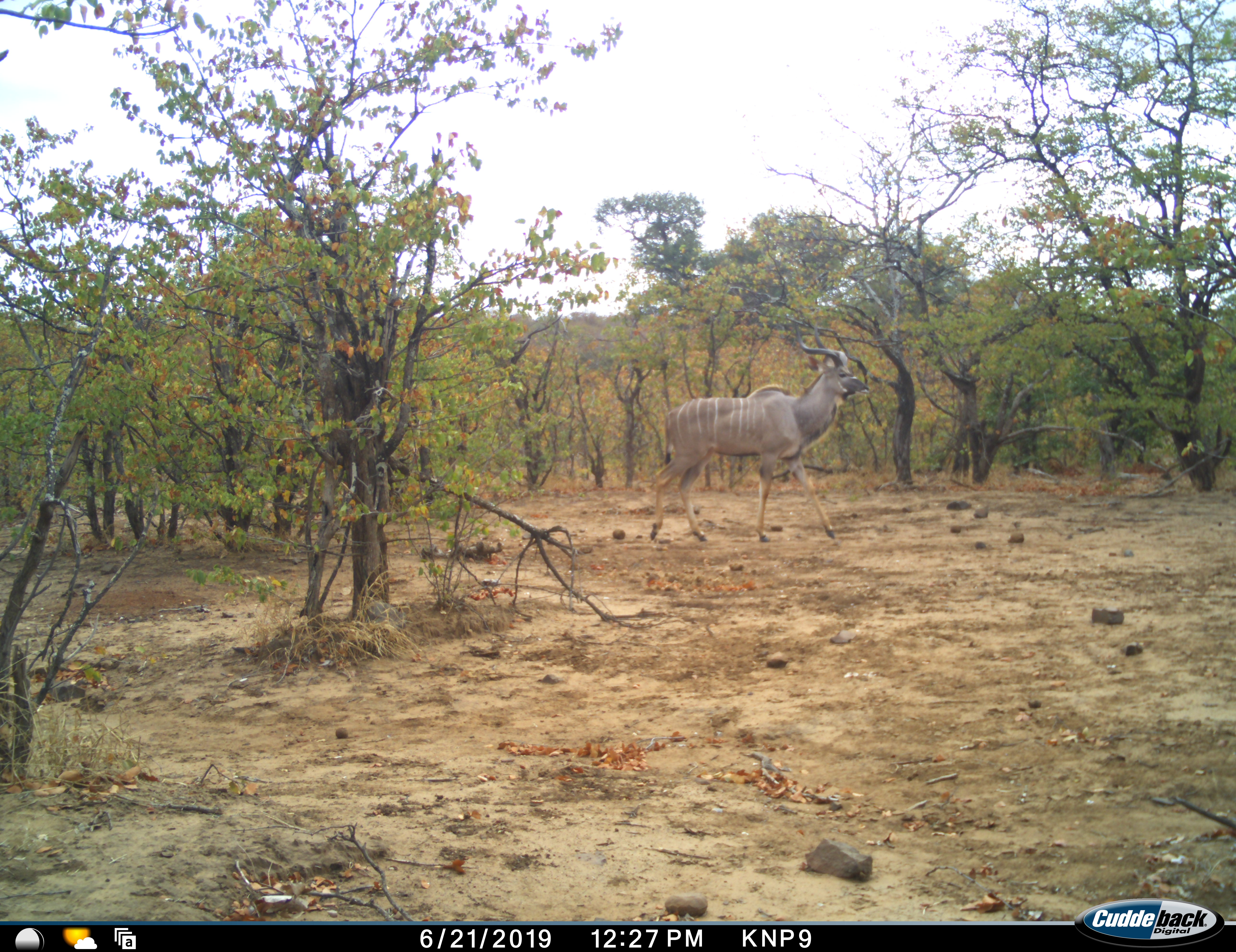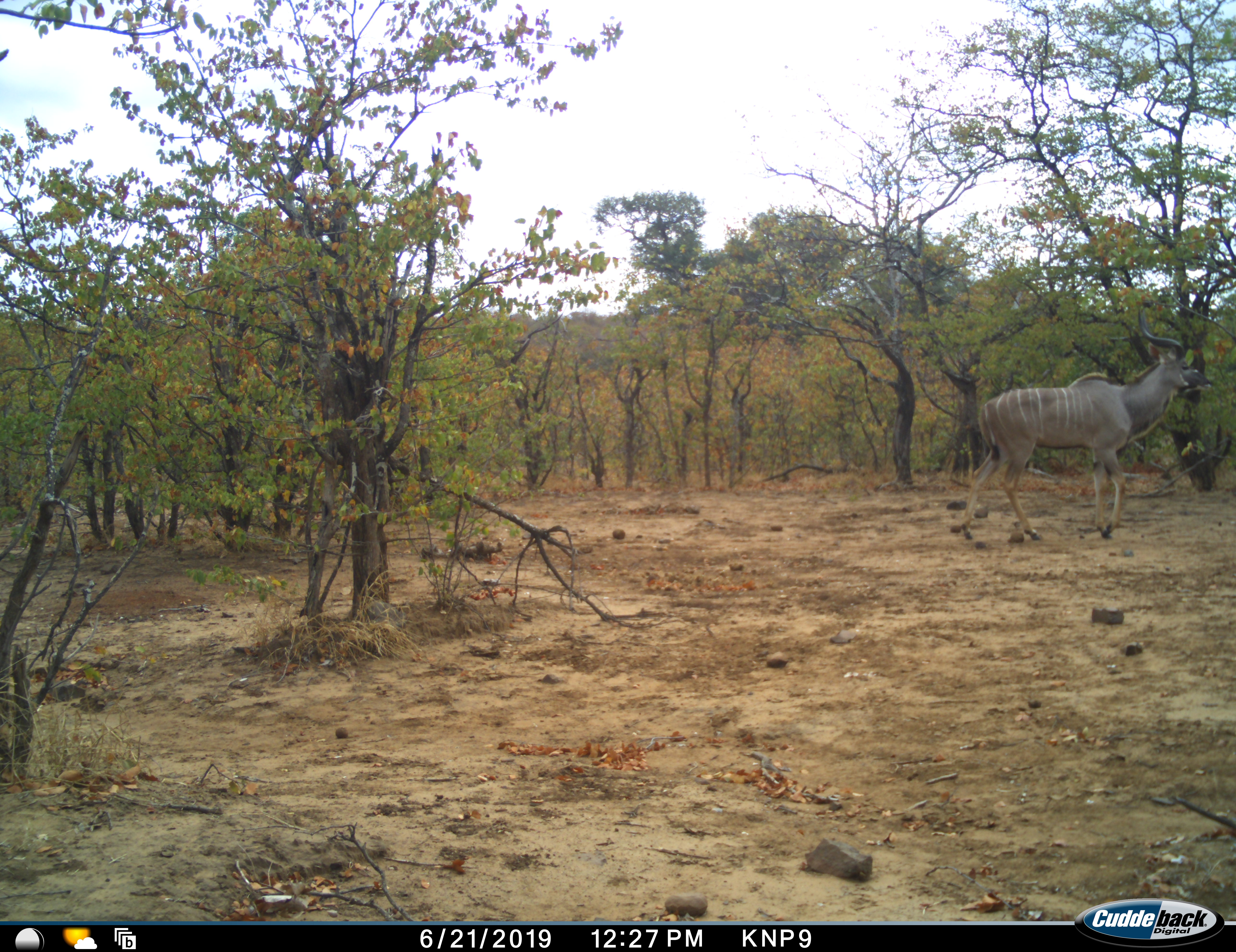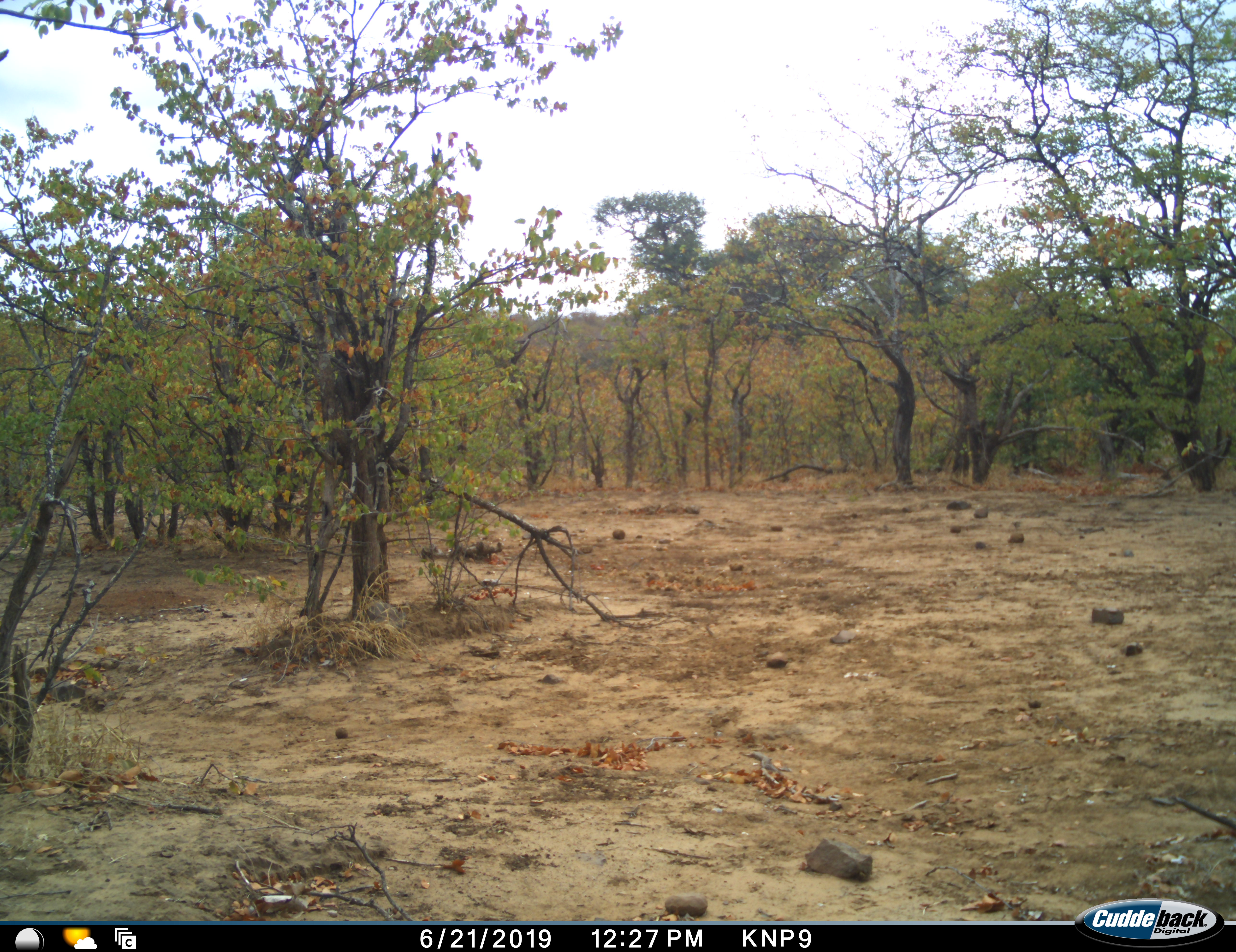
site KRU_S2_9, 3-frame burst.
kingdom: Animalia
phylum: Chordata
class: Mammalia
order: Artiodactyla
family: Bovidae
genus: Tragelaphus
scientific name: Tragelaphus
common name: kudu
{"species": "kudu (Tragelaphus)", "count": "1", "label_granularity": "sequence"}